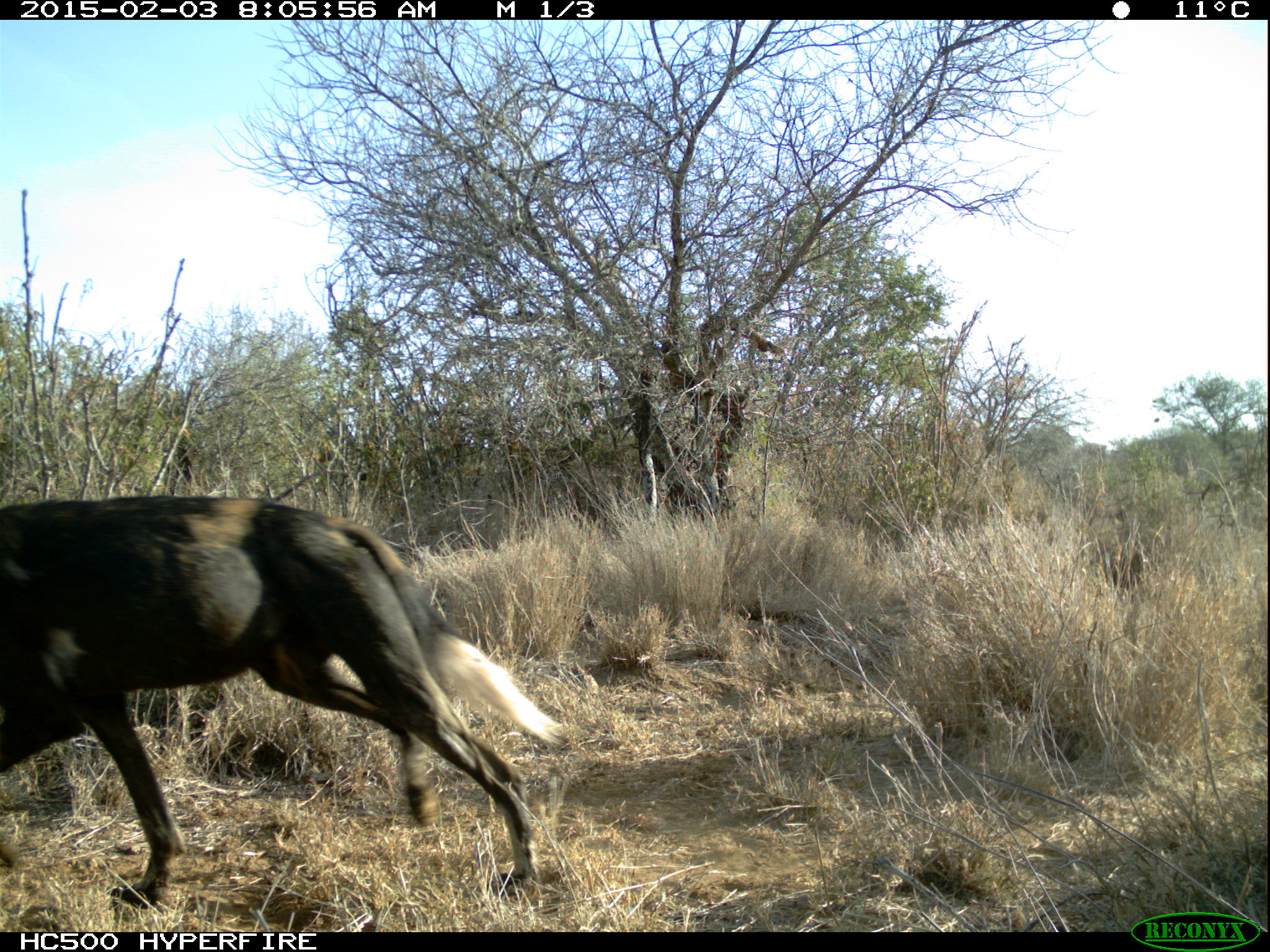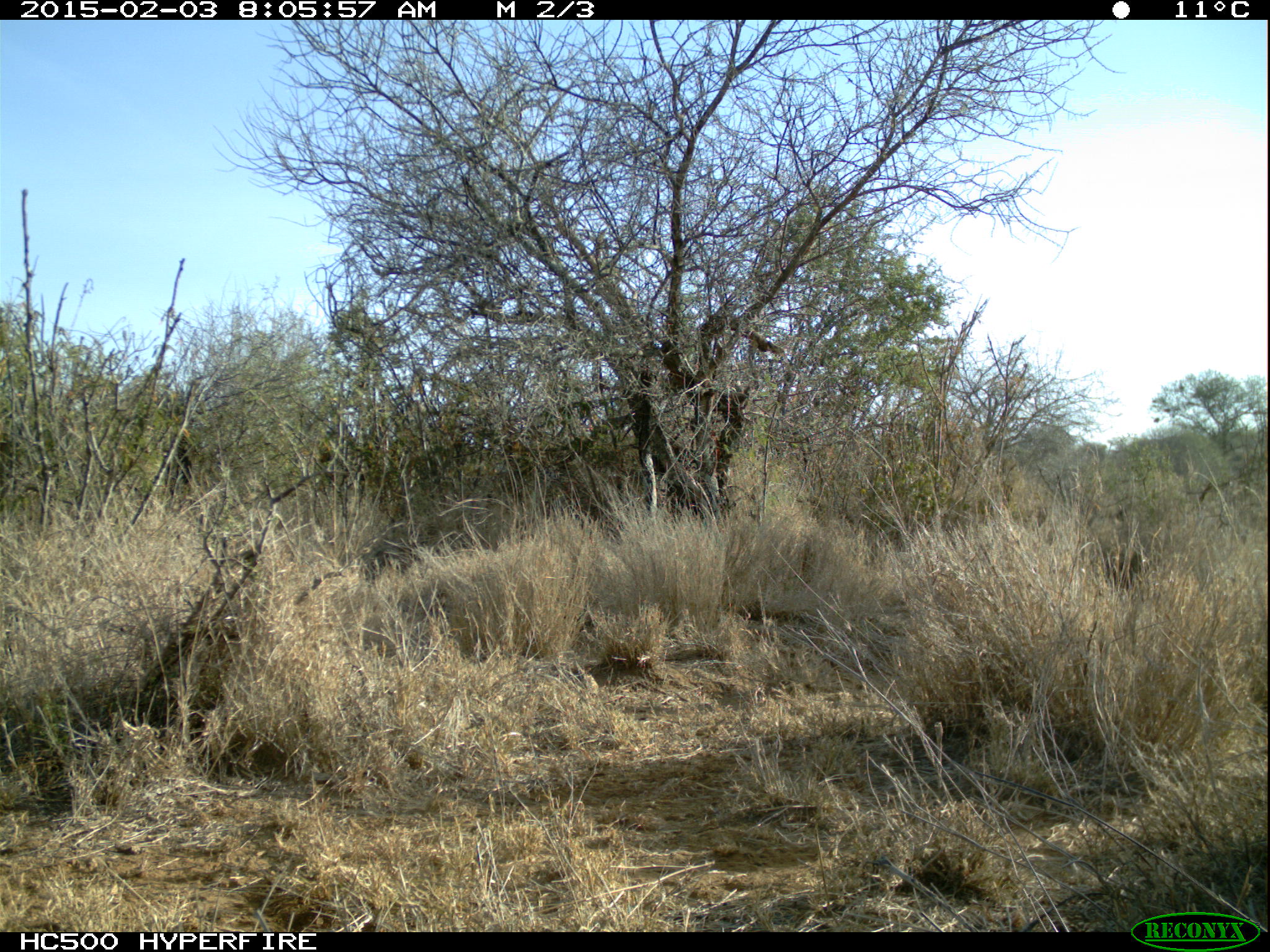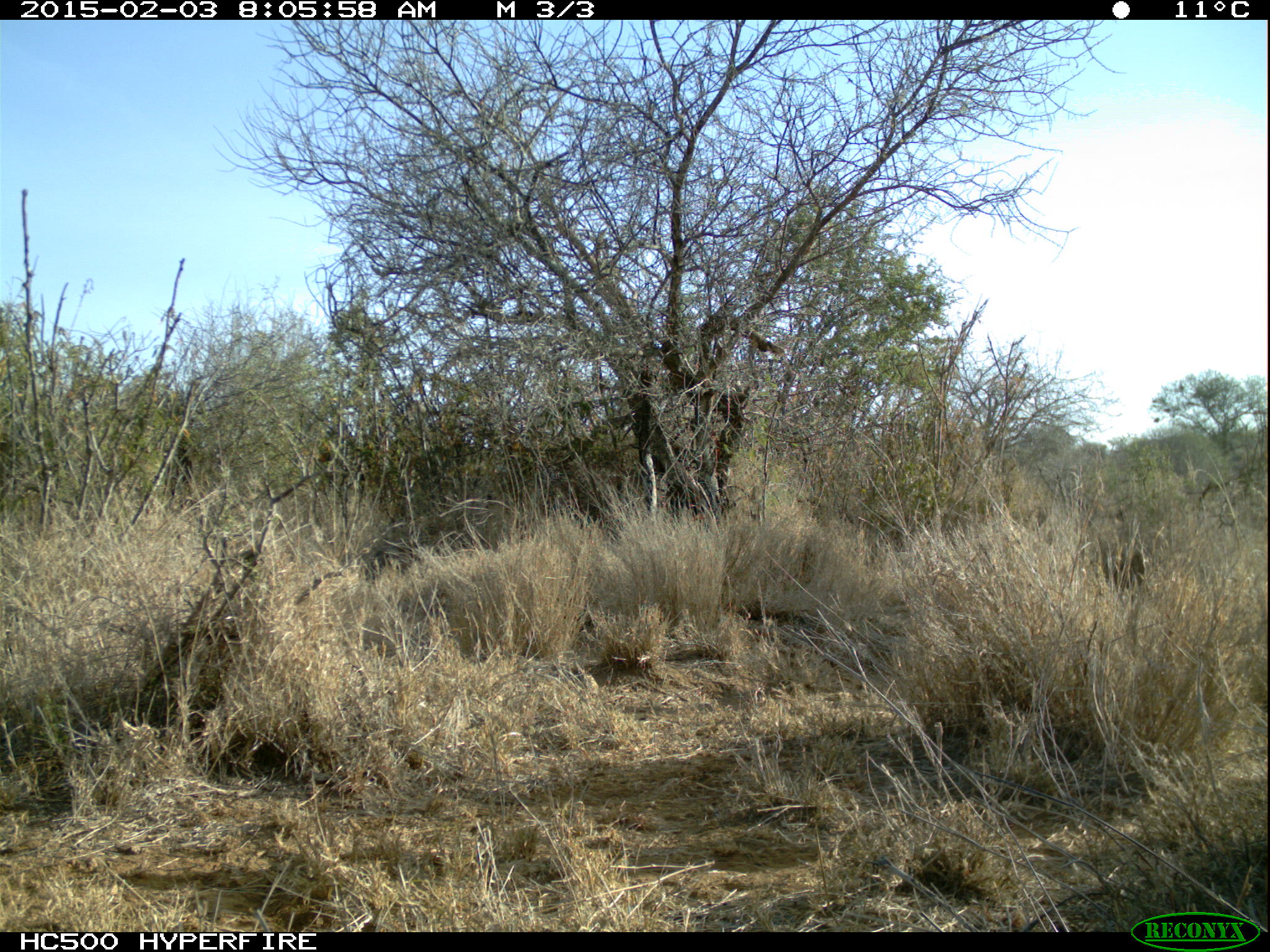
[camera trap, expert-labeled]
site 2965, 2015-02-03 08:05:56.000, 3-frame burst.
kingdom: Animalia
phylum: Chordata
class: Mammalia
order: Carnivora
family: Canidae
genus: Lycaon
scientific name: Lycaon pictus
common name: african wild dog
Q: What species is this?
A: Lycaon pictus (african wild dog).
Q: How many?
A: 1.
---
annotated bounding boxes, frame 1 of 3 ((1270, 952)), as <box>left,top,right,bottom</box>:
lycaon pictus: <box>0,491,568,910</box>